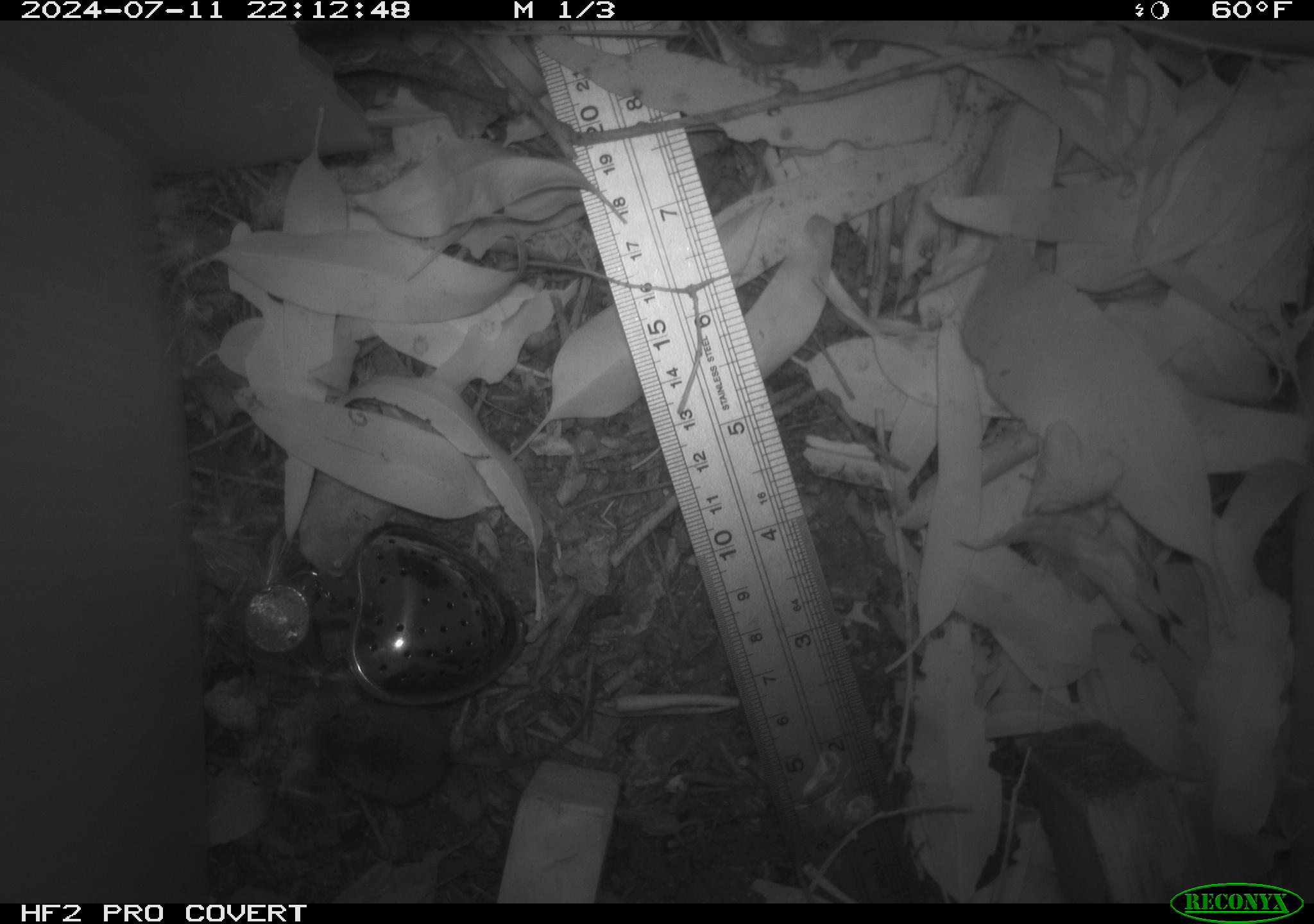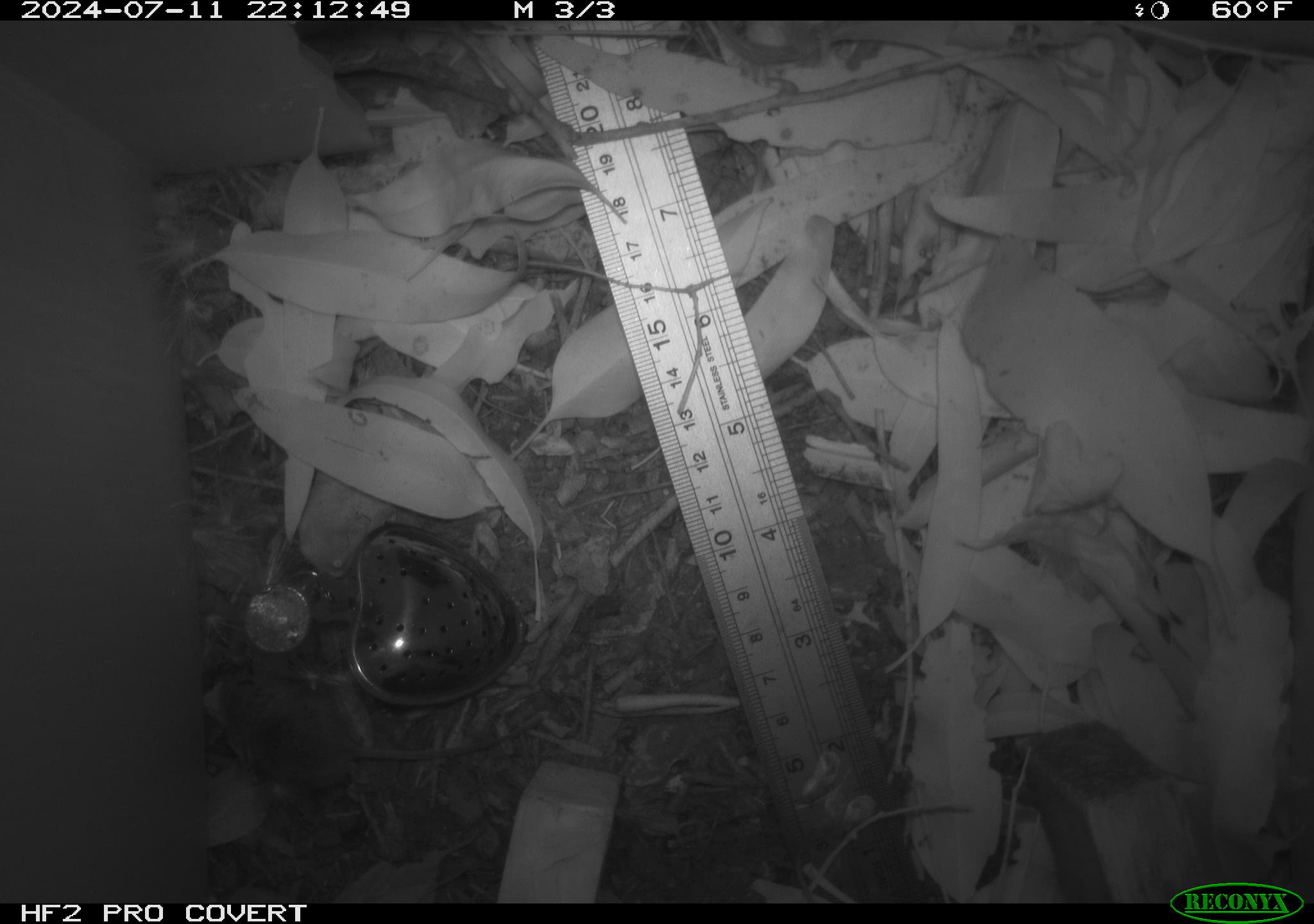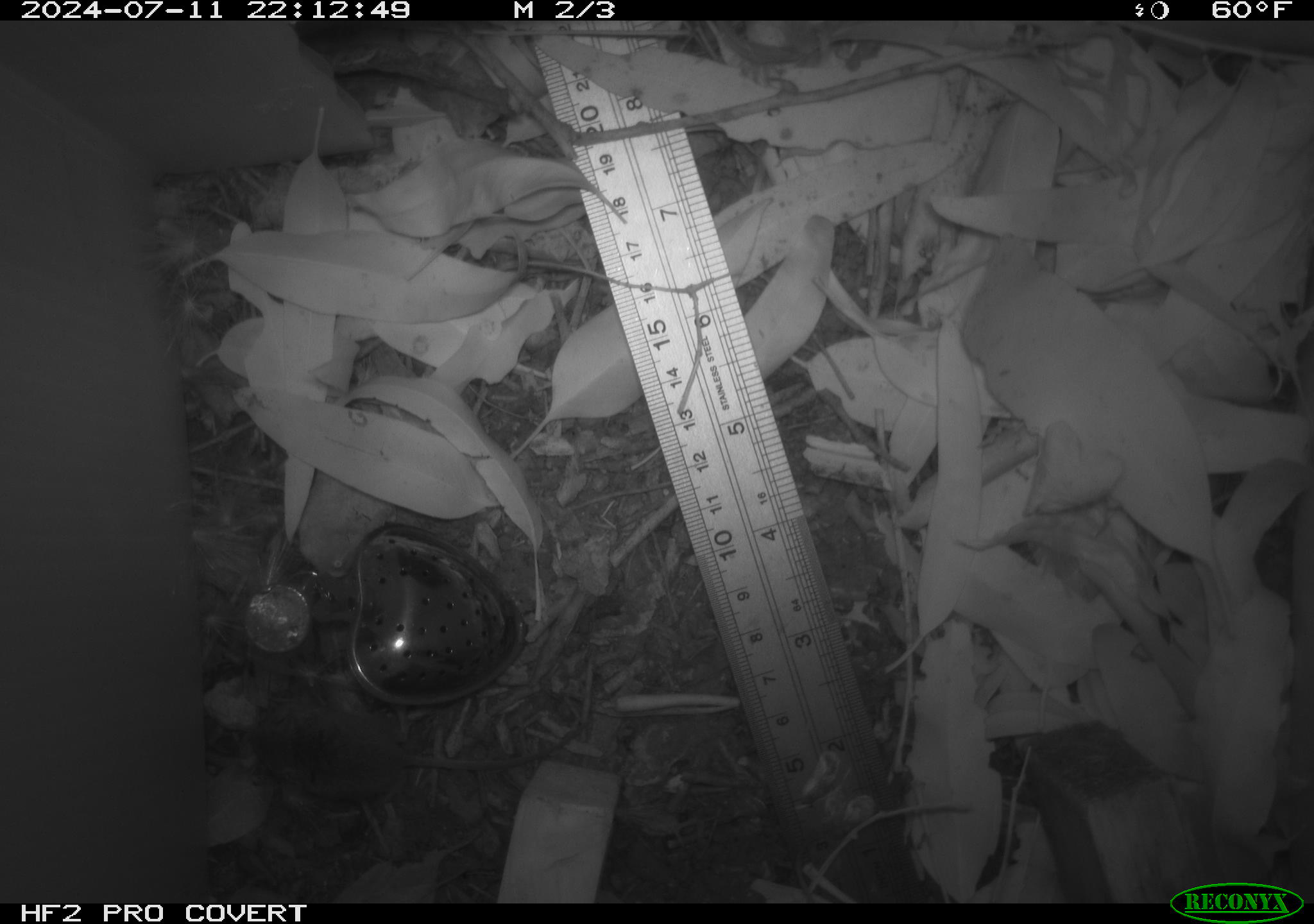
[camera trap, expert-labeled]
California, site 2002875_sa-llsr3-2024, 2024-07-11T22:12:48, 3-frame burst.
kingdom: Animalia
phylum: Chordata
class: Mammalia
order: Rodentia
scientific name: Rodentia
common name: mouse species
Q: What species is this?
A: Mouse species (Rodentia).